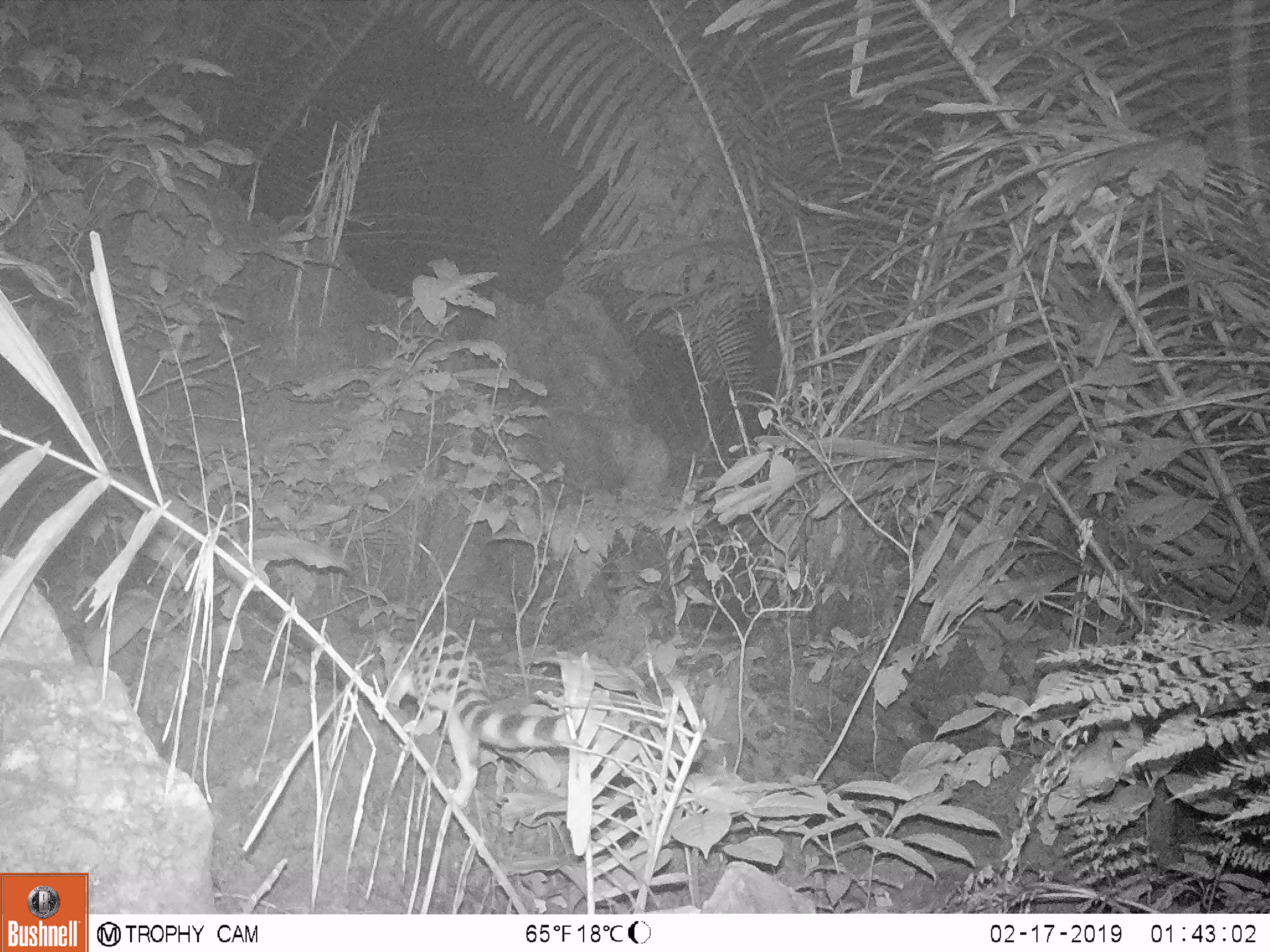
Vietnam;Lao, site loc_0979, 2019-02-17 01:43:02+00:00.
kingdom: Animalia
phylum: Chordata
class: Mammalia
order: Carnivora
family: Prionodontidae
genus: Prionodon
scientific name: Prionodon pardicolor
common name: spotted linsang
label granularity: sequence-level